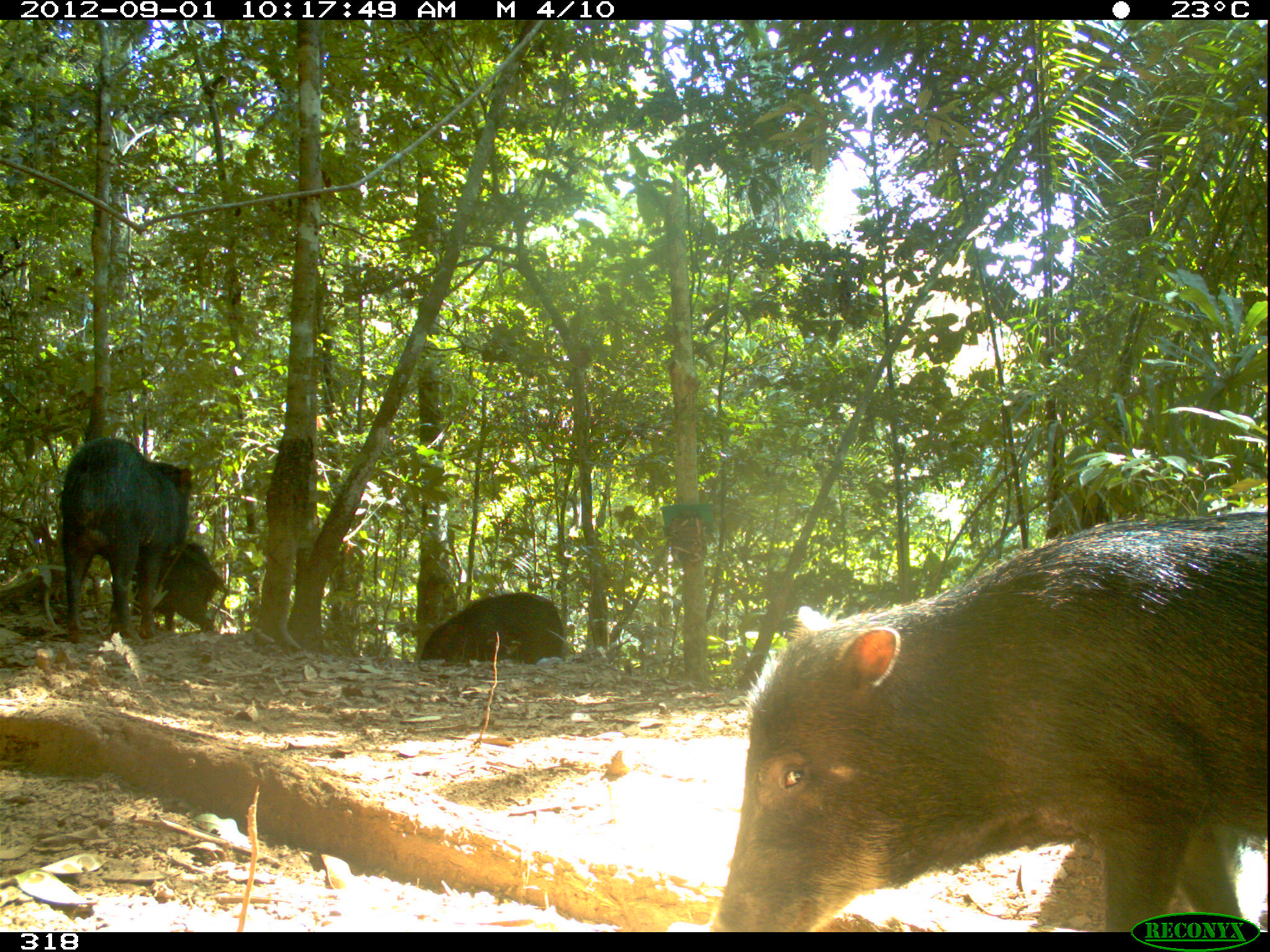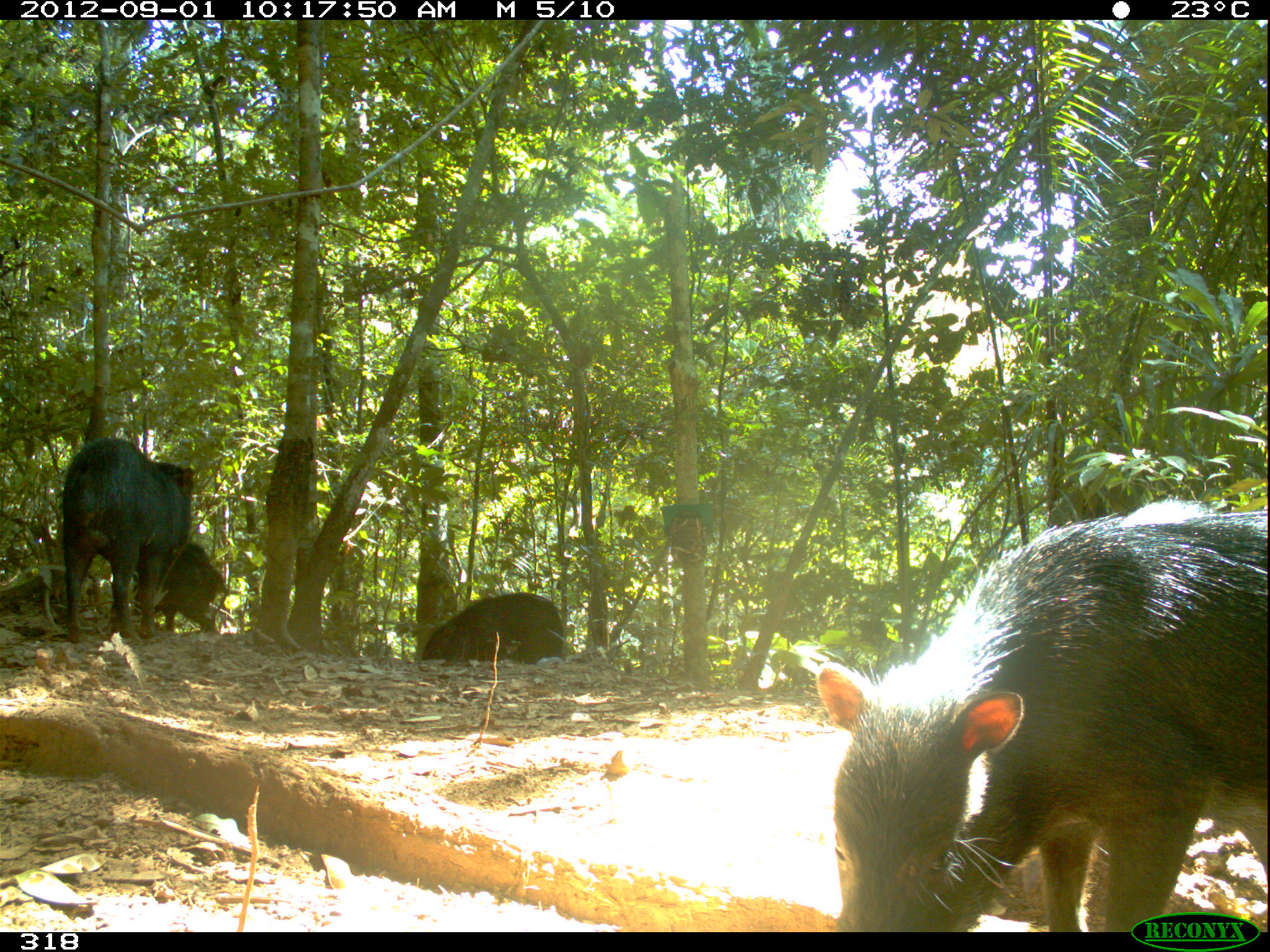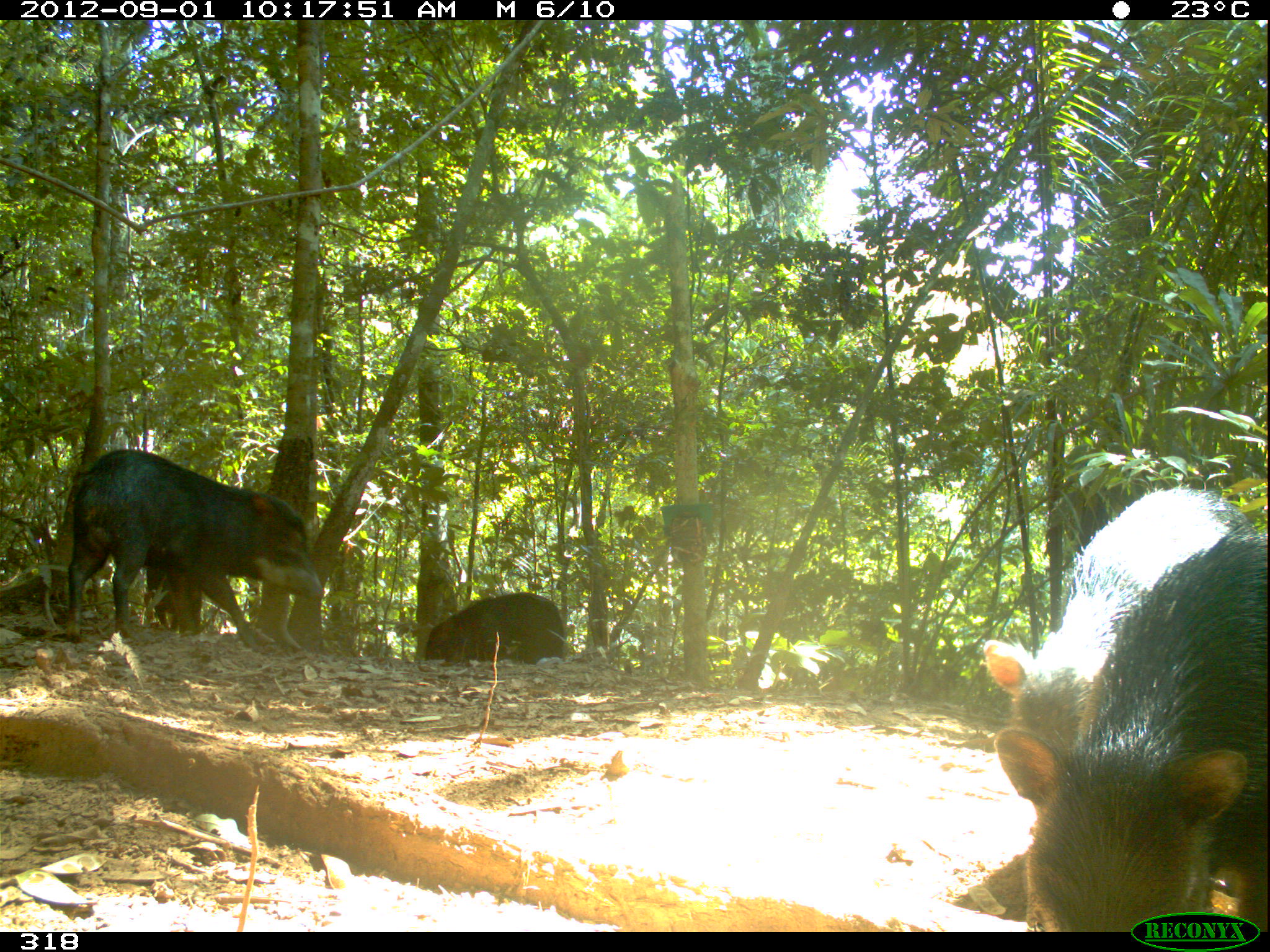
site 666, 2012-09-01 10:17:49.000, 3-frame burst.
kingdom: Animalia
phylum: Chordata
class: Mammalia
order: Artiodactyla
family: Tayassuidae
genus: Tayassu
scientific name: Tayassu pecari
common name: white-lipped peccary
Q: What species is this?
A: Tayassu pecari (white-lipped peccary).